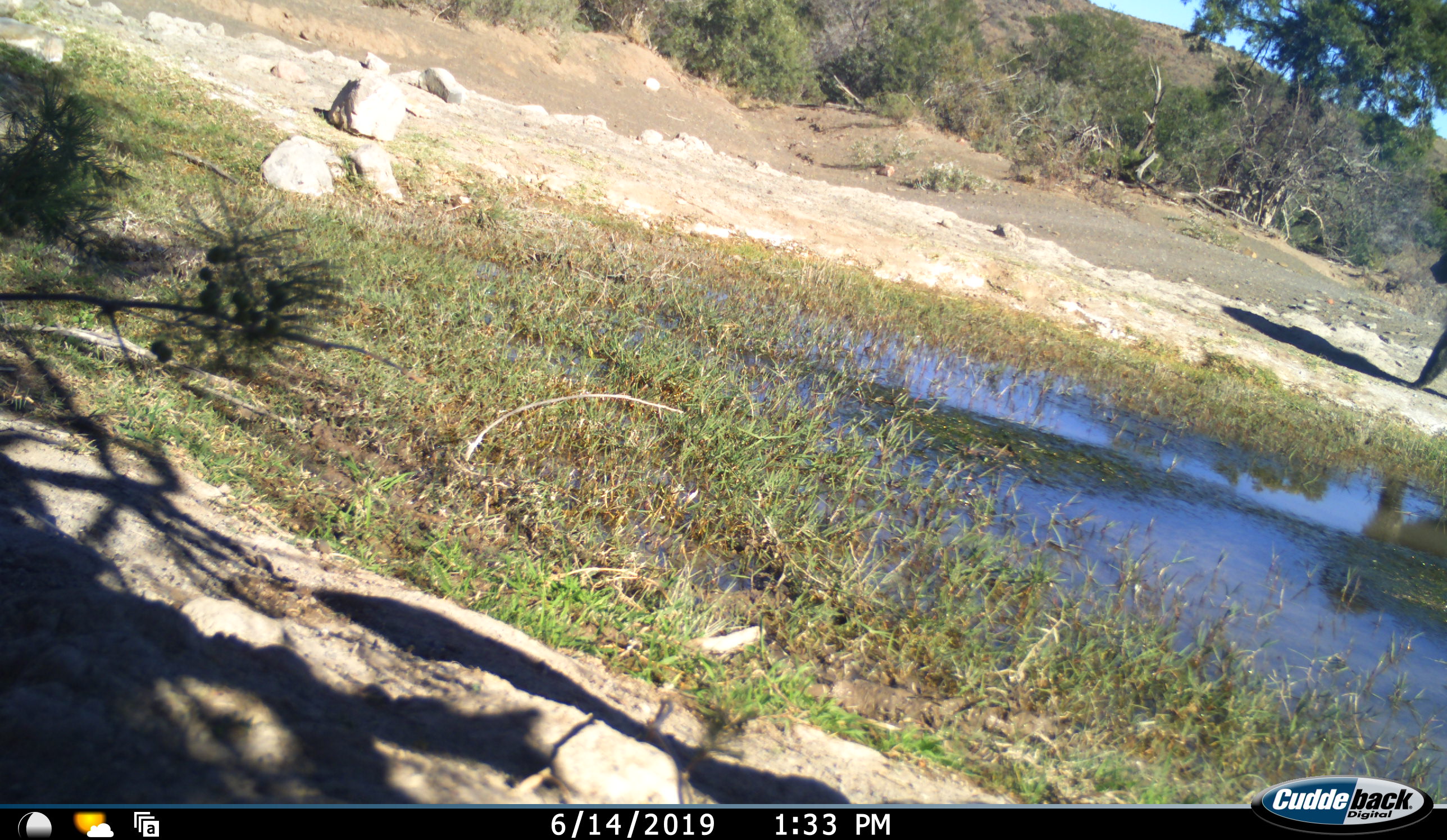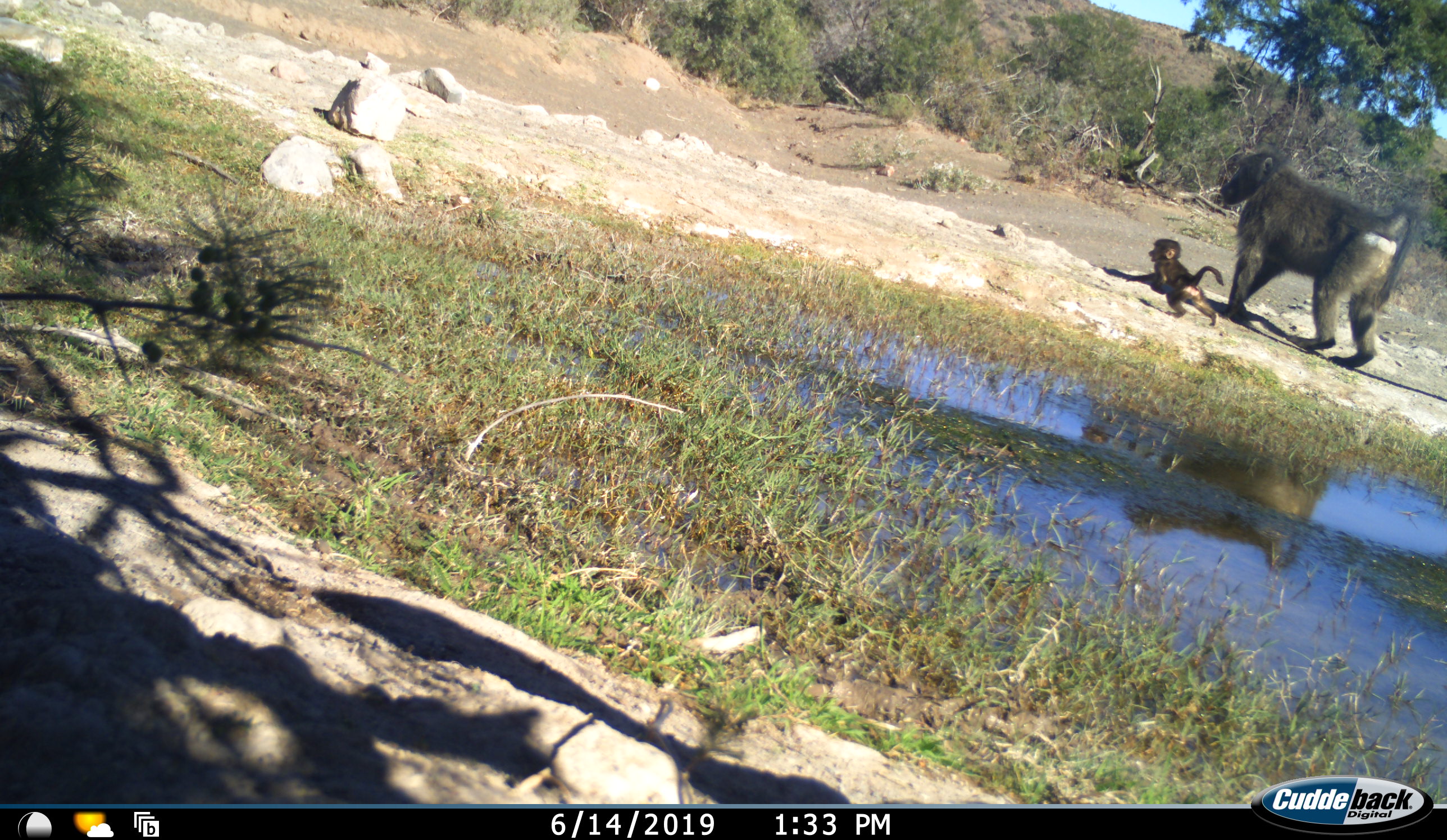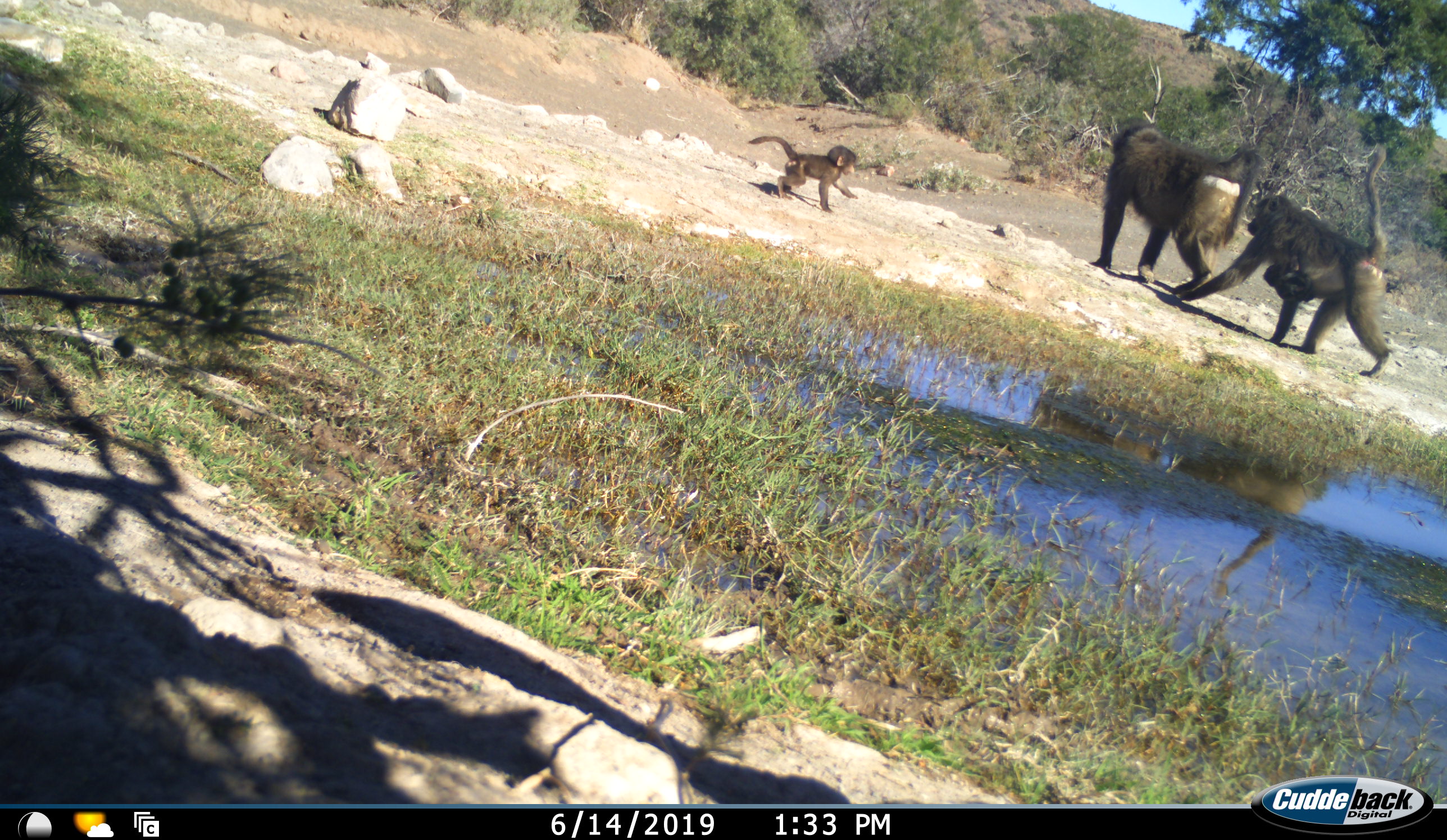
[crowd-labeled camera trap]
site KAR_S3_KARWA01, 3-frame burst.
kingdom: Animalia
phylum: Chordata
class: Mammalia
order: Primates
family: Cercopithecidae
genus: Papio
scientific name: Papio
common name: baboon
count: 3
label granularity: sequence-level